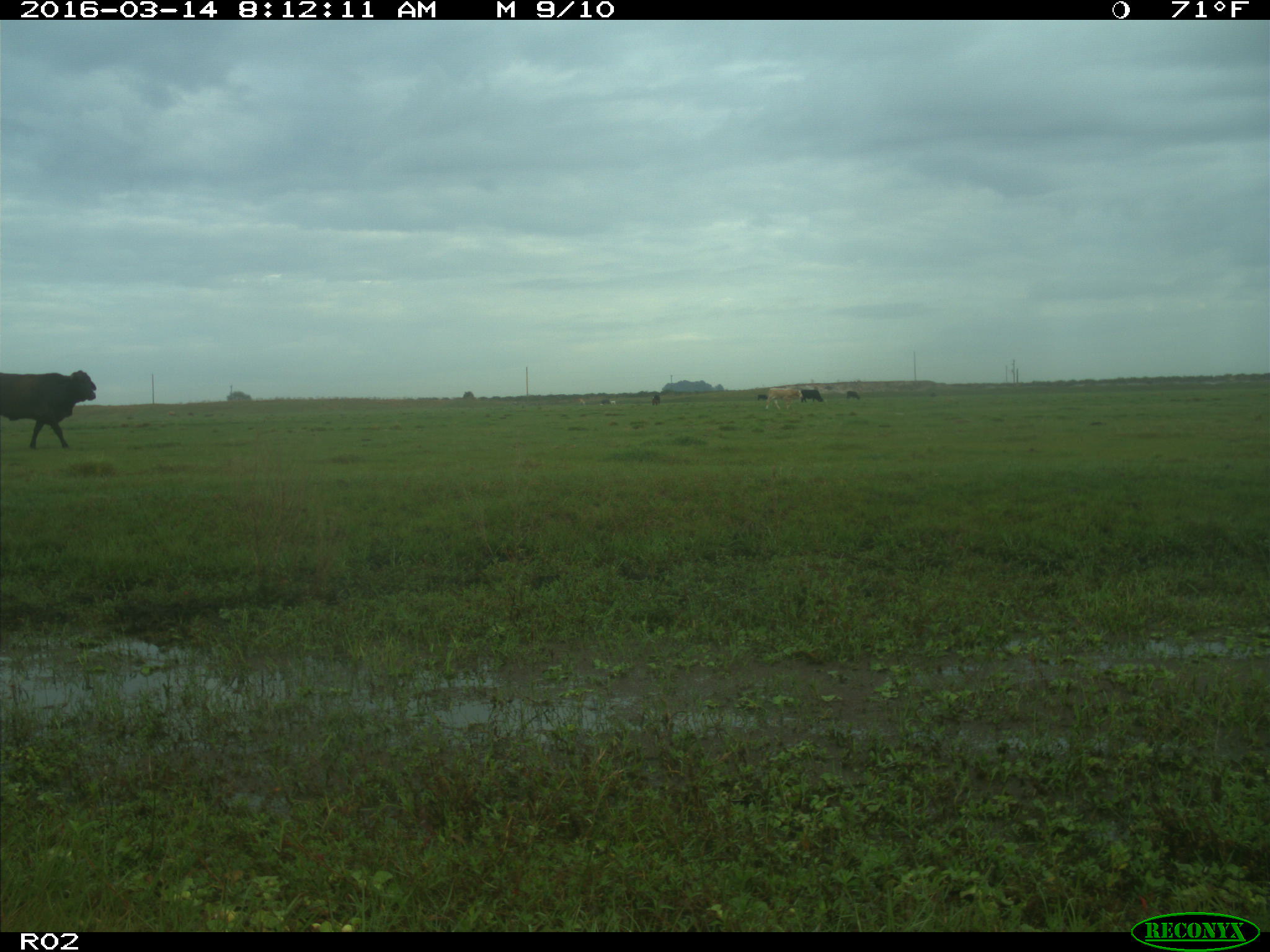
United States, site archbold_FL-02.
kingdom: Animalia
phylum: Chordata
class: Mammalia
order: Artiodactyla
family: Bovidae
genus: Bos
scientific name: Bos taurus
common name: domestic cow